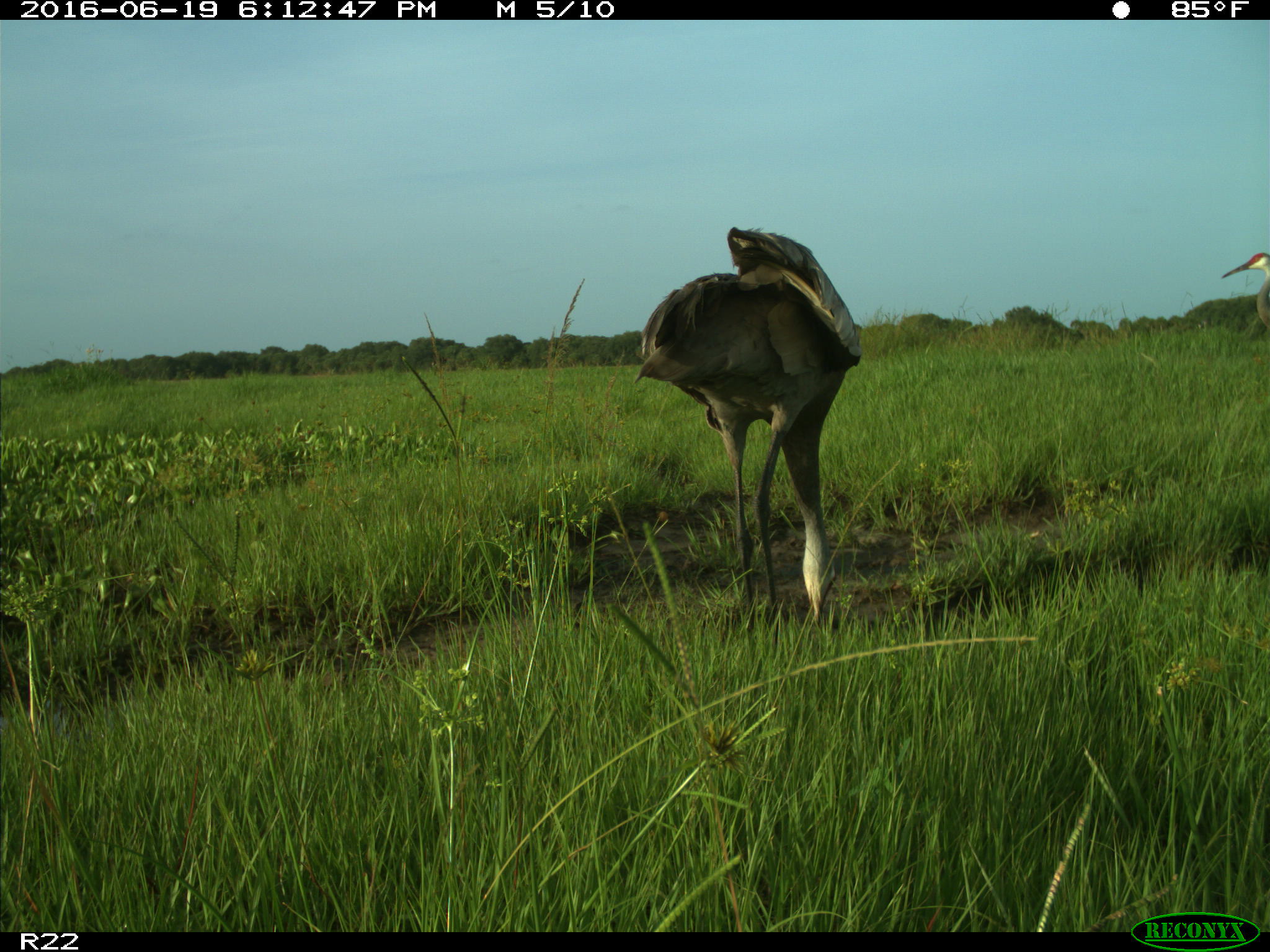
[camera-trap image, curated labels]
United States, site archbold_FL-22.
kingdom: Animalia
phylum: Chordata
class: Aves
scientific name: Aves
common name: birds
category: unidentified bird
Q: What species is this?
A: Unidentified bird (birds) (Aves).